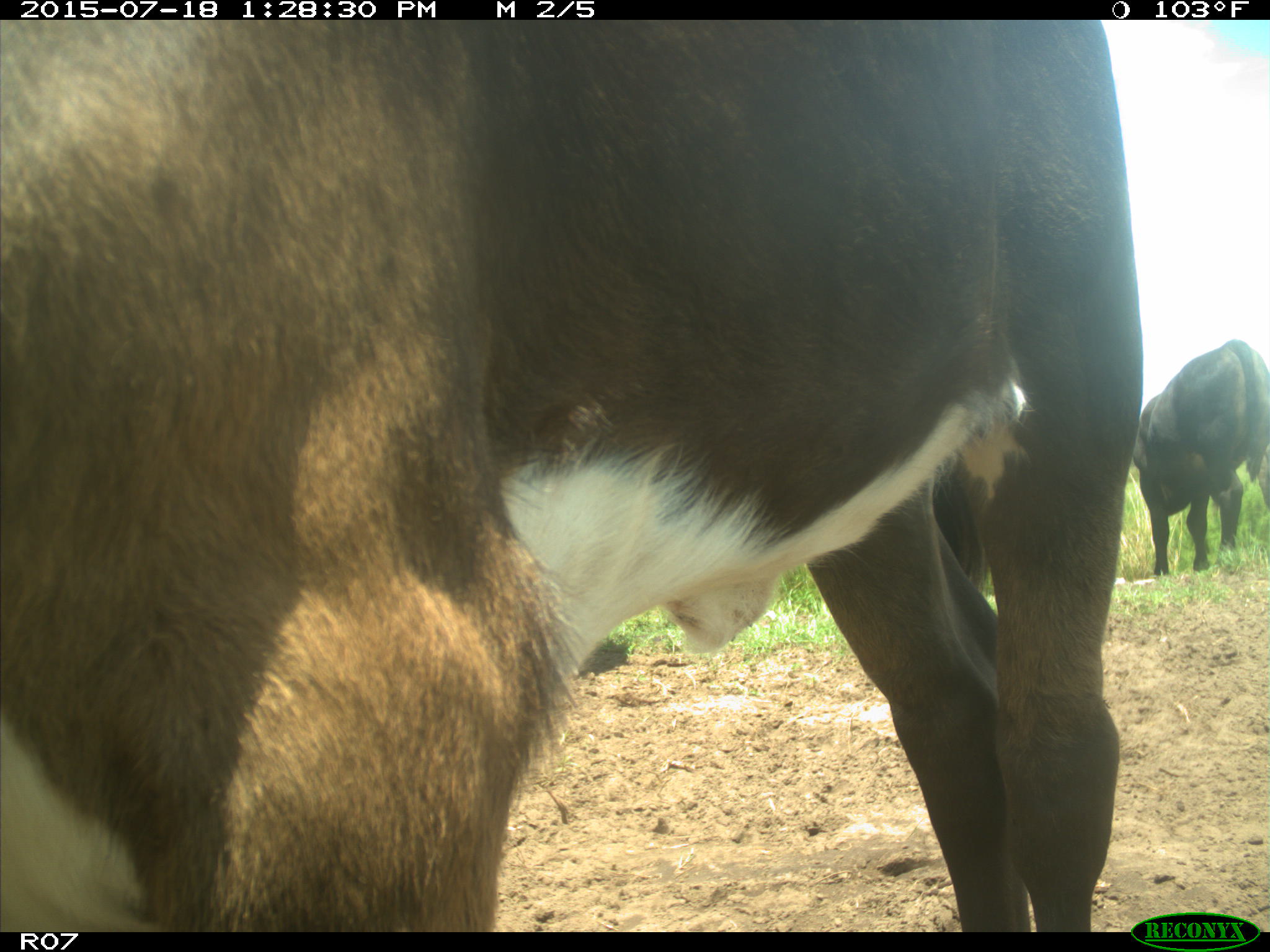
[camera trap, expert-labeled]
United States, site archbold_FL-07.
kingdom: Animalia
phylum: Chordata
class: Mammalia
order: Artiodactyla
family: Bovidae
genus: Bos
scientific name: Bos taurus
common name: domestic cow